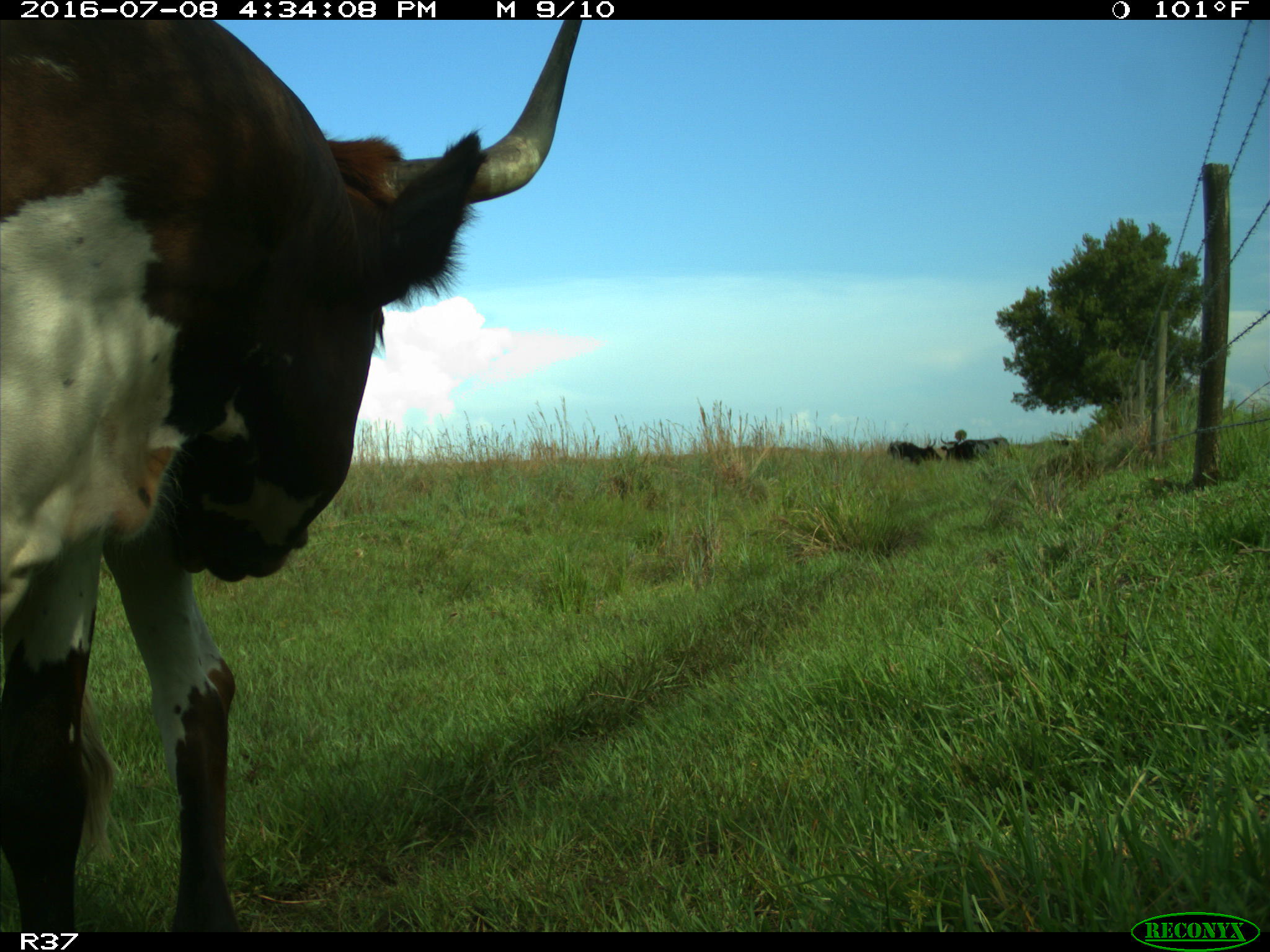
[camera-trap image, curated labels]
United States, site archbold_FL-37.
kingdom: Animalia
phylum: Chordata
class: Mammalia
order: Artiodactyla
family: Bovidae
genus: Bos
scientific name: Bos taurus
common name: domestic cow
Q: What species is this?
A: Bos taurus (domestic cow).